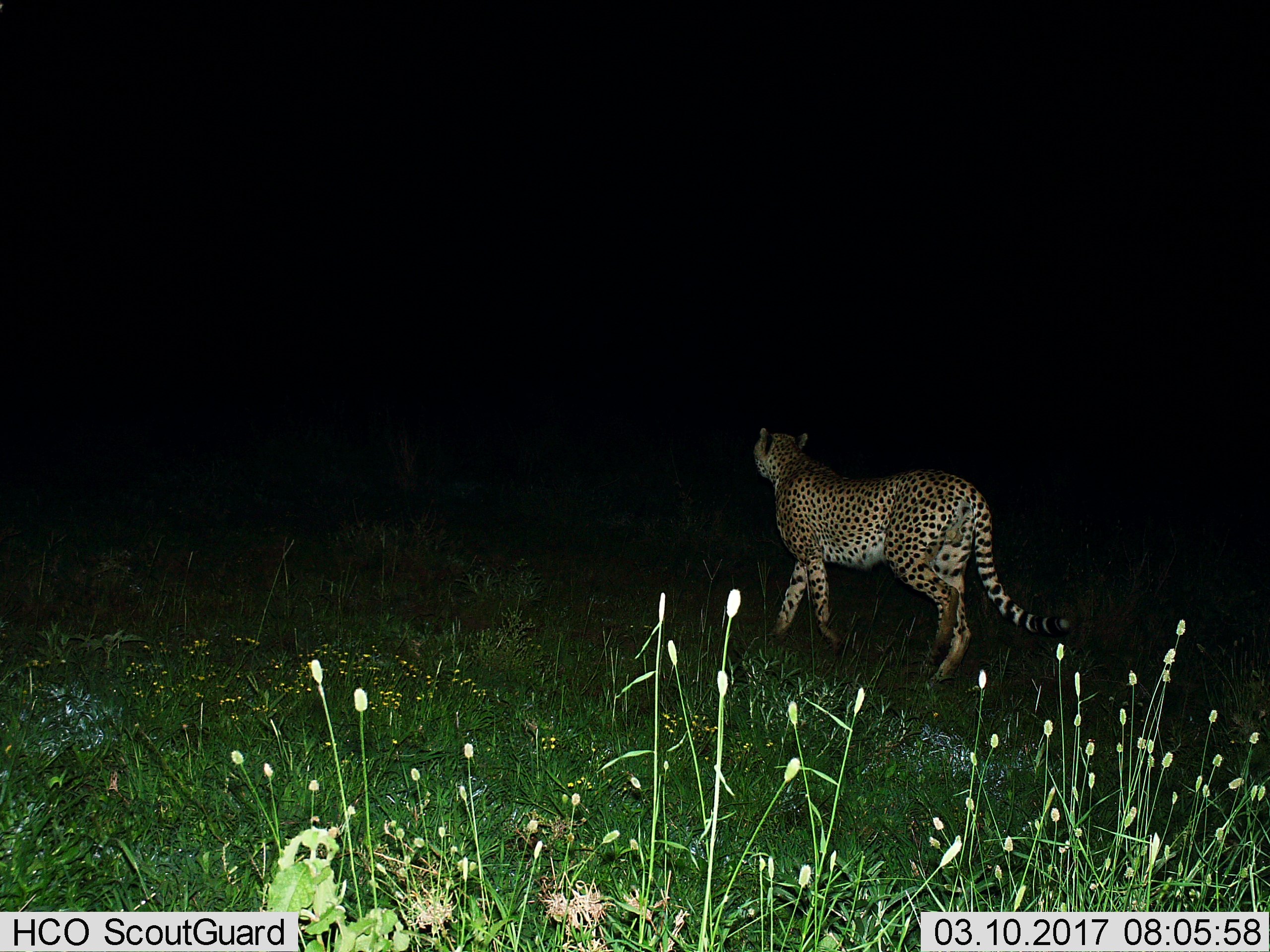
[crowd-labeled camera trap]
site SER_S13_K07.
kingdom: Animalia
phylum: Chordata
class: Mammalia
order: Carnivora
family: Felidae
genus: Acinonyx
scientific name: Acinonyx jubatus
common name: cheetah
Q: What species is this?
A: Cheetah (Acinonyx jubatus).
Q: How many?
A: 1.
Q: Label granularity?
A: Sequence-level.